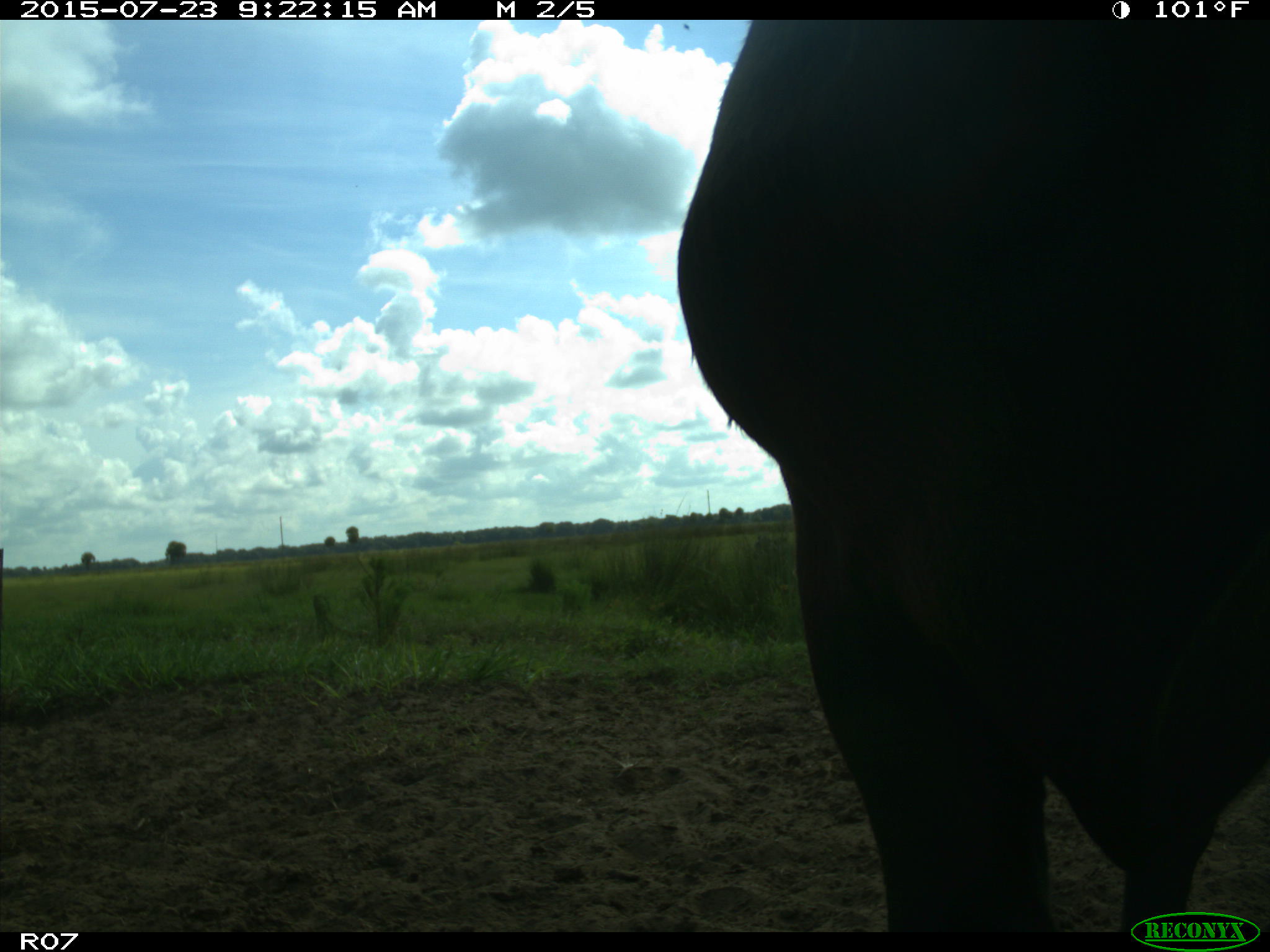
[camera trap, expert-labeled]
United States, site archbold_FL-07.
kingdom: Animalia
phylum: Chordata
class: Mammalia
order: Artiodactyla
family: Bovidae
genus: Bos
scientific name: Bos taurus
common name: domestic cow